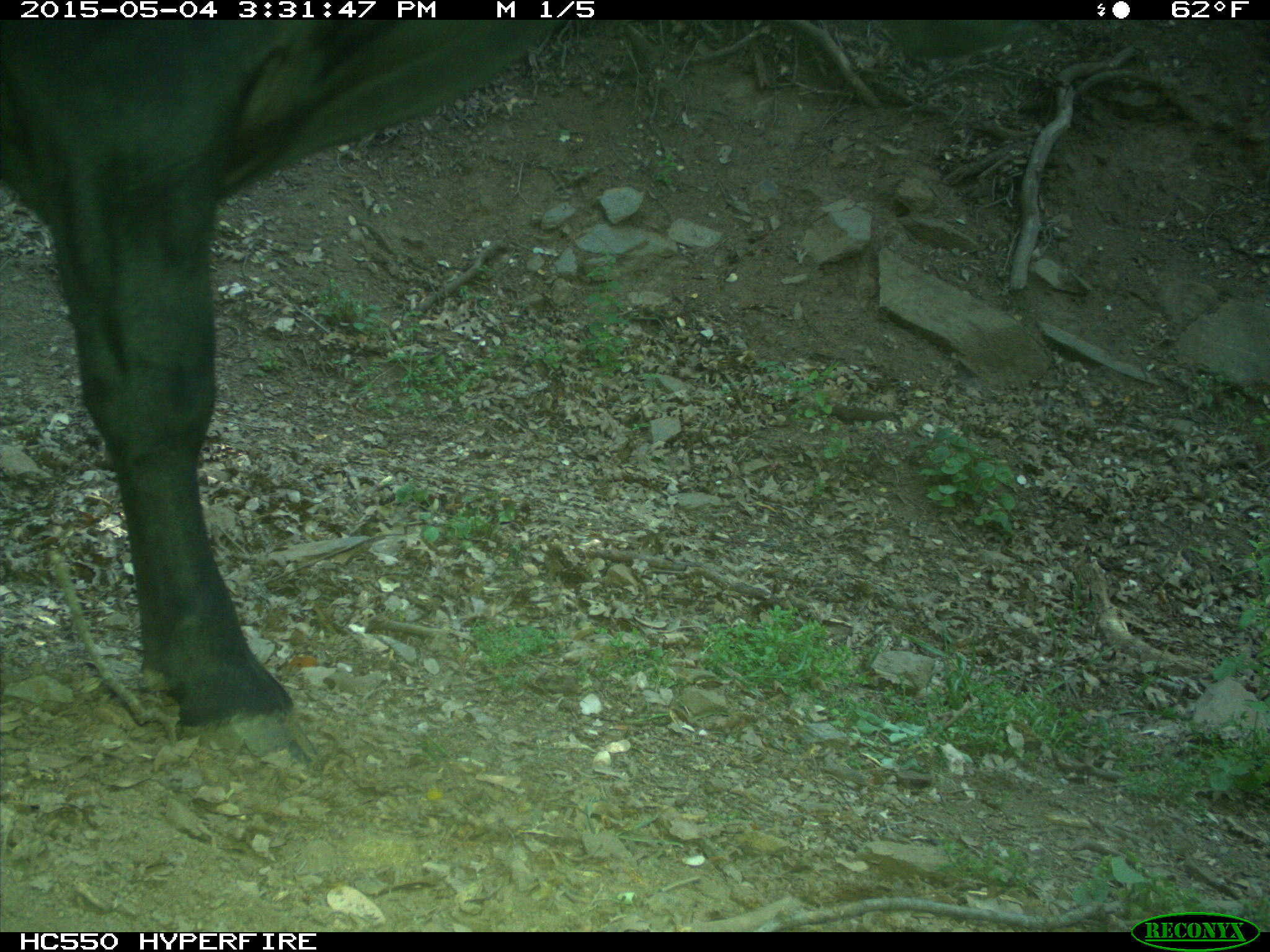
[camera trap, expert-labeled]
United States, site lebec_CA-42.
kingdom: Animalia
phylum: Chordata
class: Mammalia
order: Artiodactyla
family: Bovidae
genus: Bos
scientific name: Bos taurus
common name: domestic cow